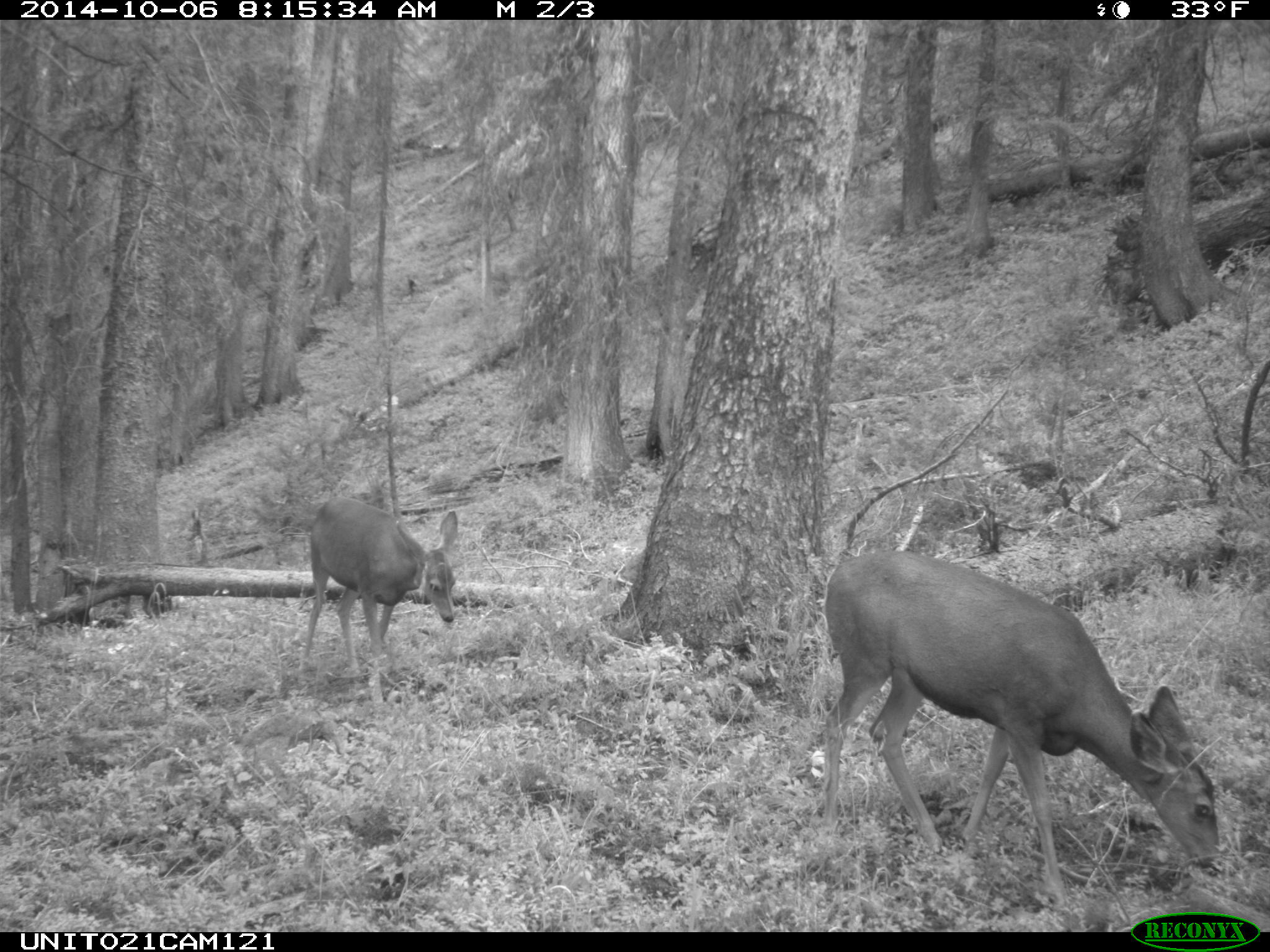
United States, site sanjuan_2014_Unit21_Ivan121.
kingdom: Animalia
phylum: Chordata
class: Mammalia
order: Artiodactyla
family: Cervidae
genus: Odocoileus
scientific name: Odocoileus hemionus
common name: mule deer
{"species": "Odocoileus hemionus (mule deer)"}